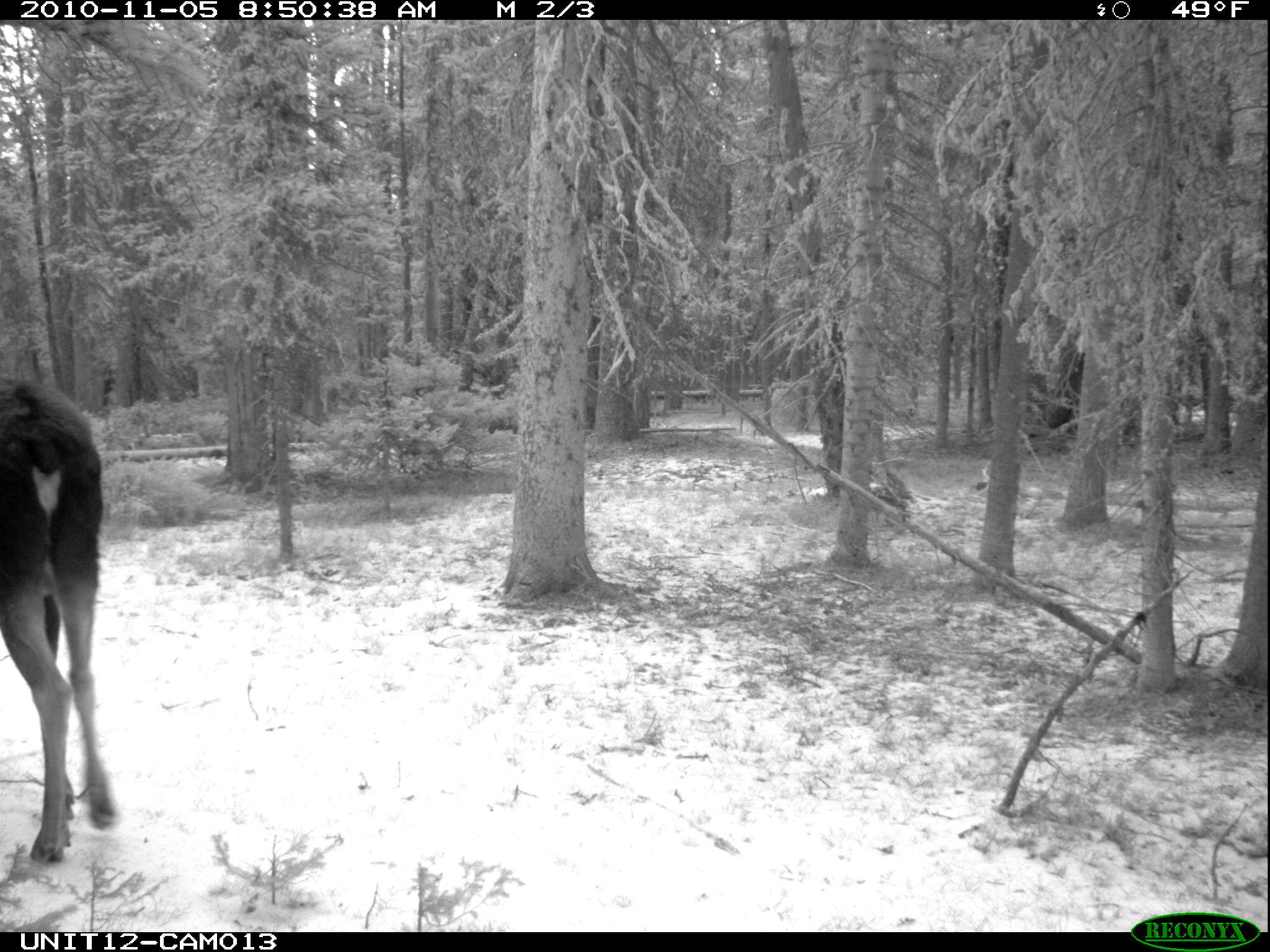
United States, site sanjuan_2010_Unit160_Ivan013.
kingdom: Animalia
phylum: Chordata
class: Mammalia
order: Artiodactyla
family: Cervidae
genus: Alces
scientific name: Alces alces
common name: moose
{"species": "Alces alces (moose)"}